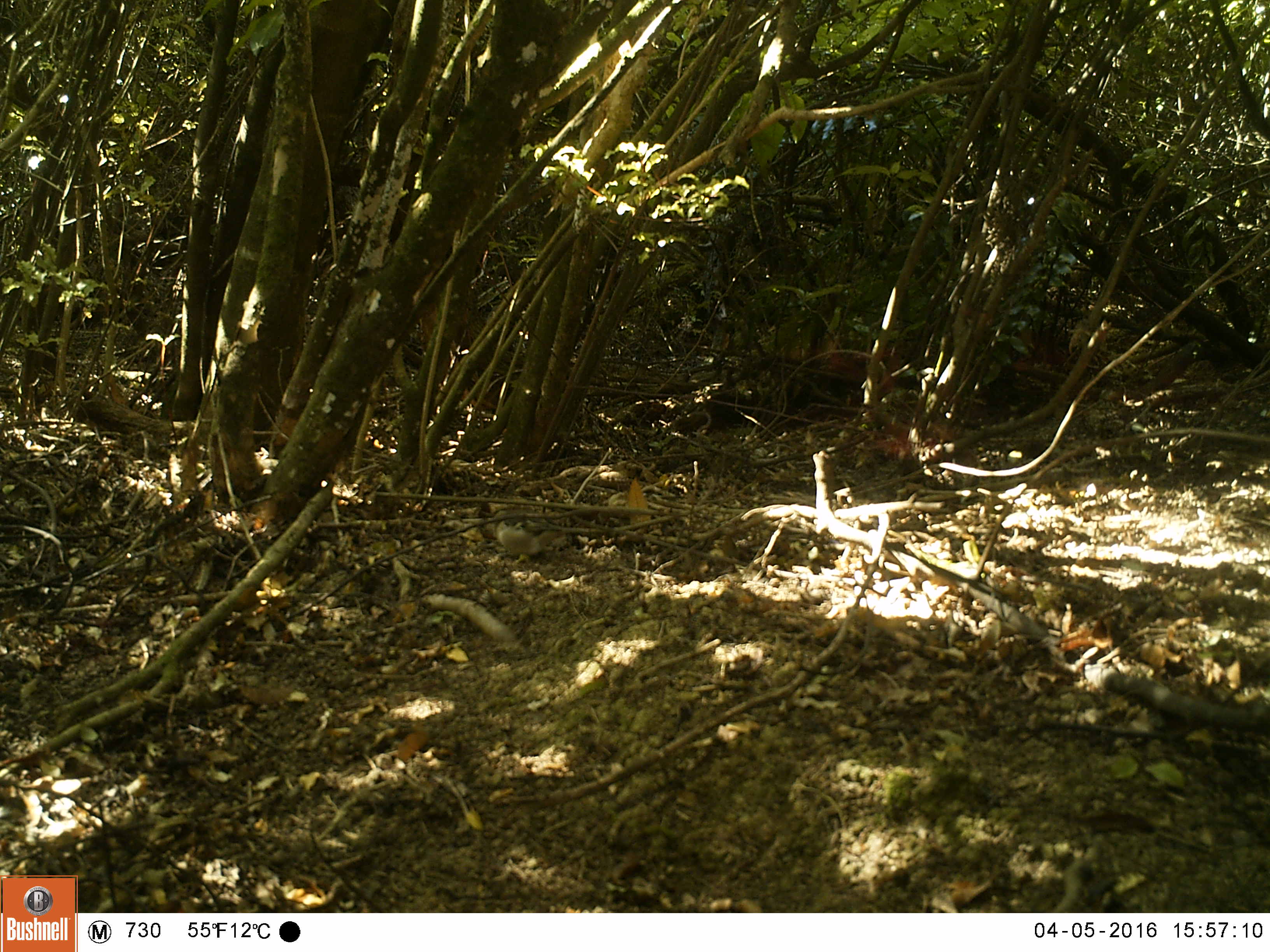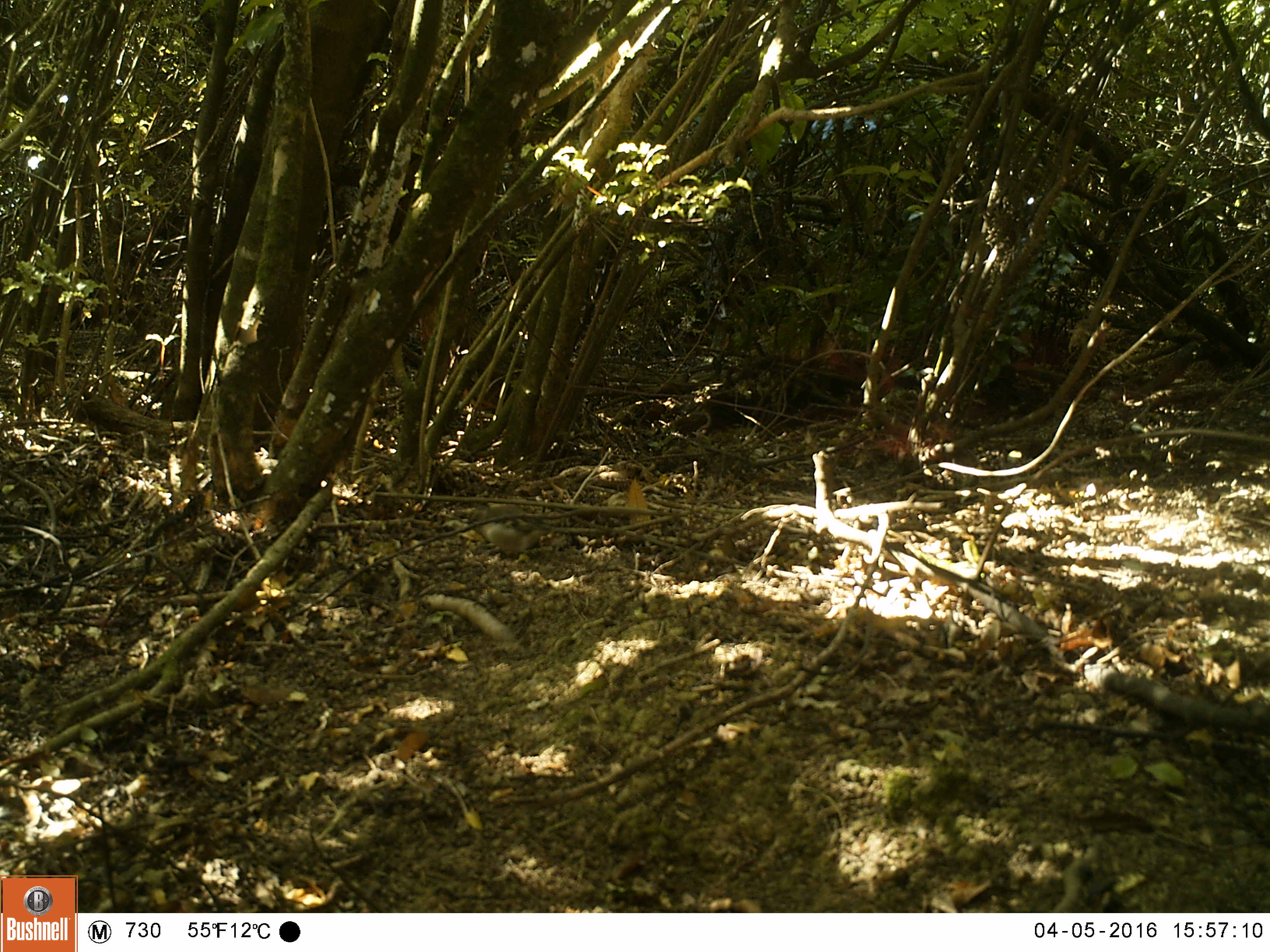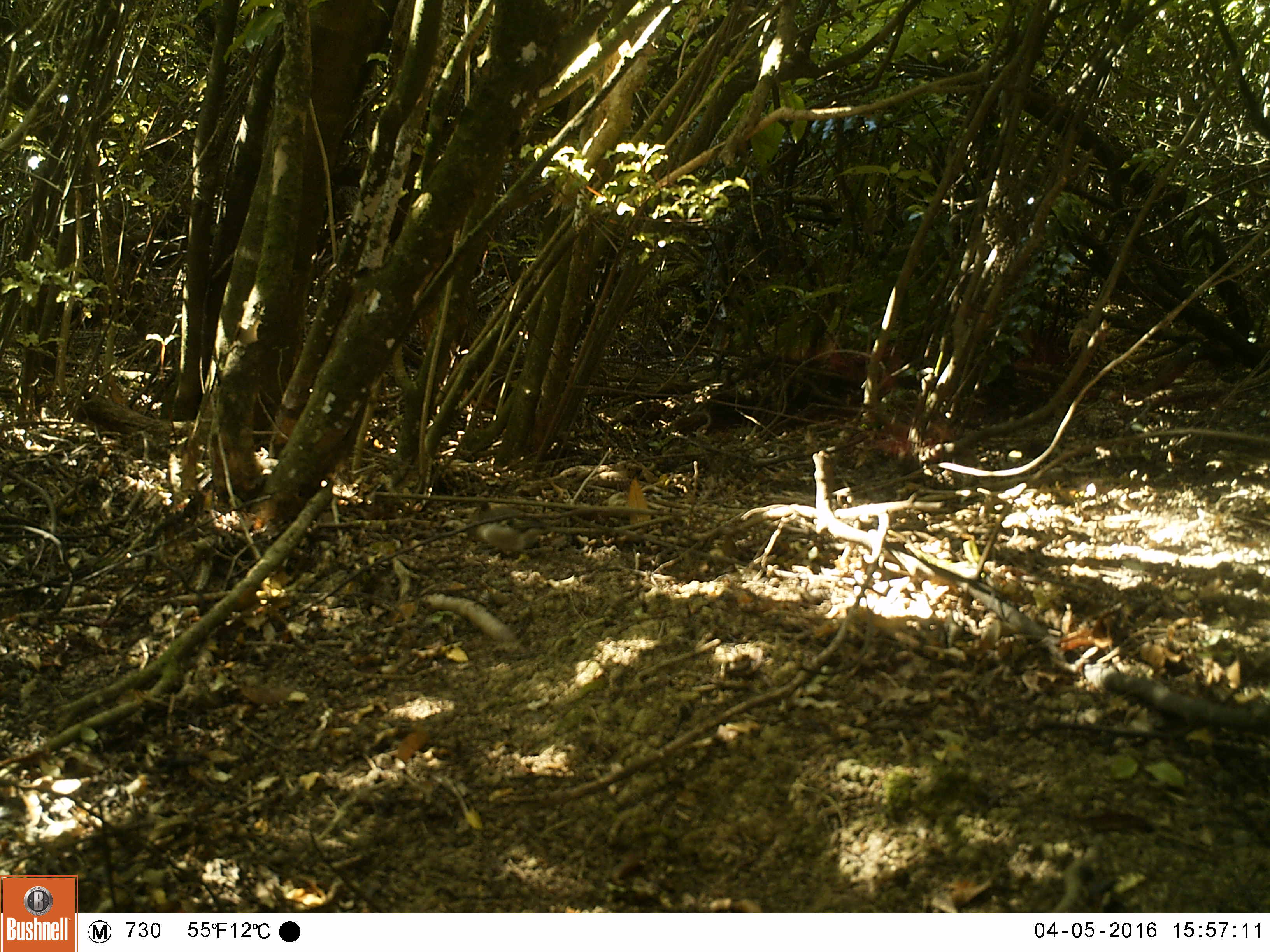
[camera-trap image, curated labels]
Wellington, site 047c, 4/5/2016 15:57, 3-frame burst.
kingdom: Animalia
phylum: Chordata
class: Aves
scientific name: Aves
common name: bird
Bird (Aves).